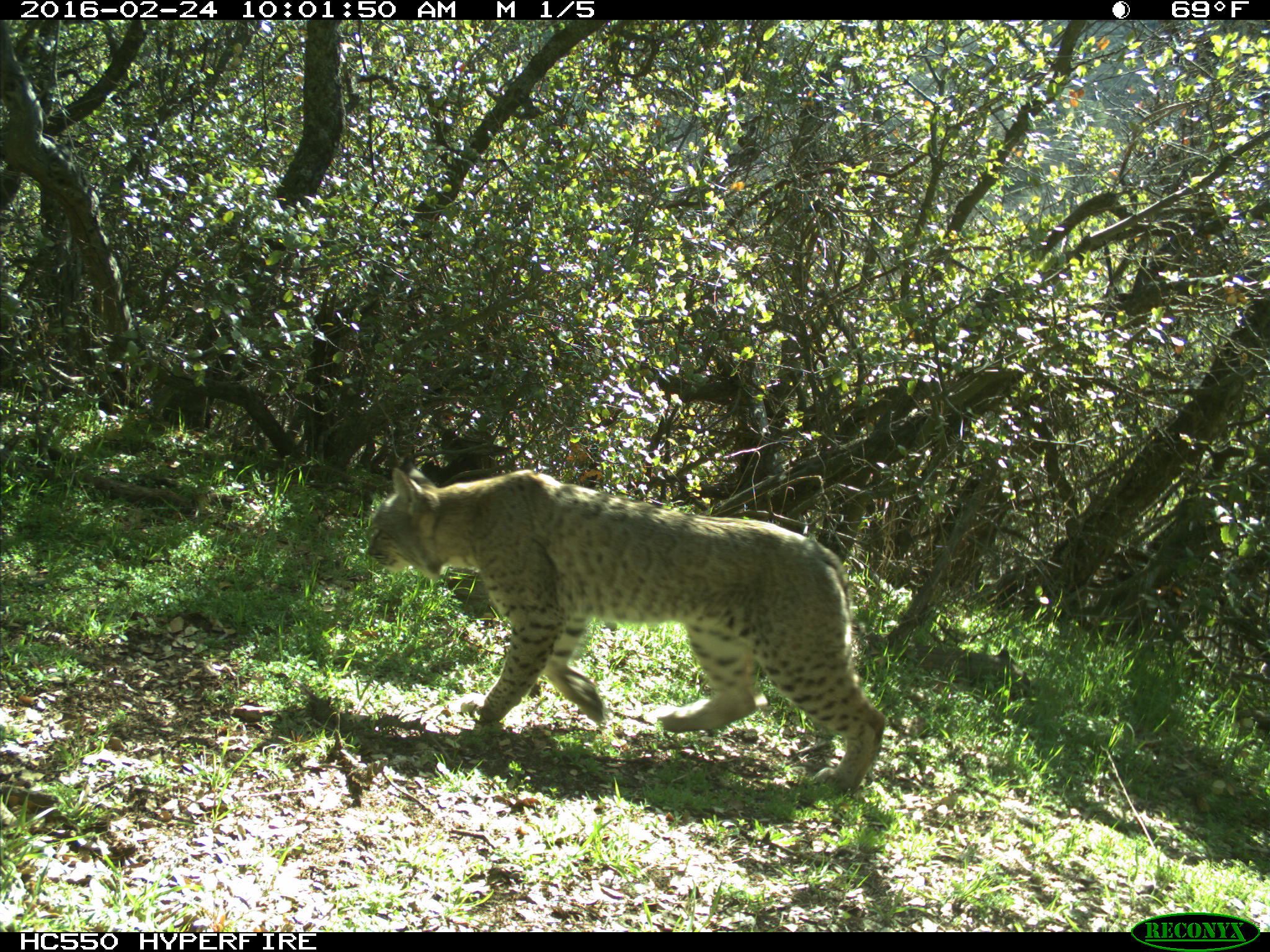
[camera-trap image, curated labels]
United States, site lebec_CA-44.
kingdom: Animalia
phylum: Chordata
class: Mammalia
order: Carnivora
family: Felidae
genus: Lynx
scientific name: Lynx rufus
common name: bobcat